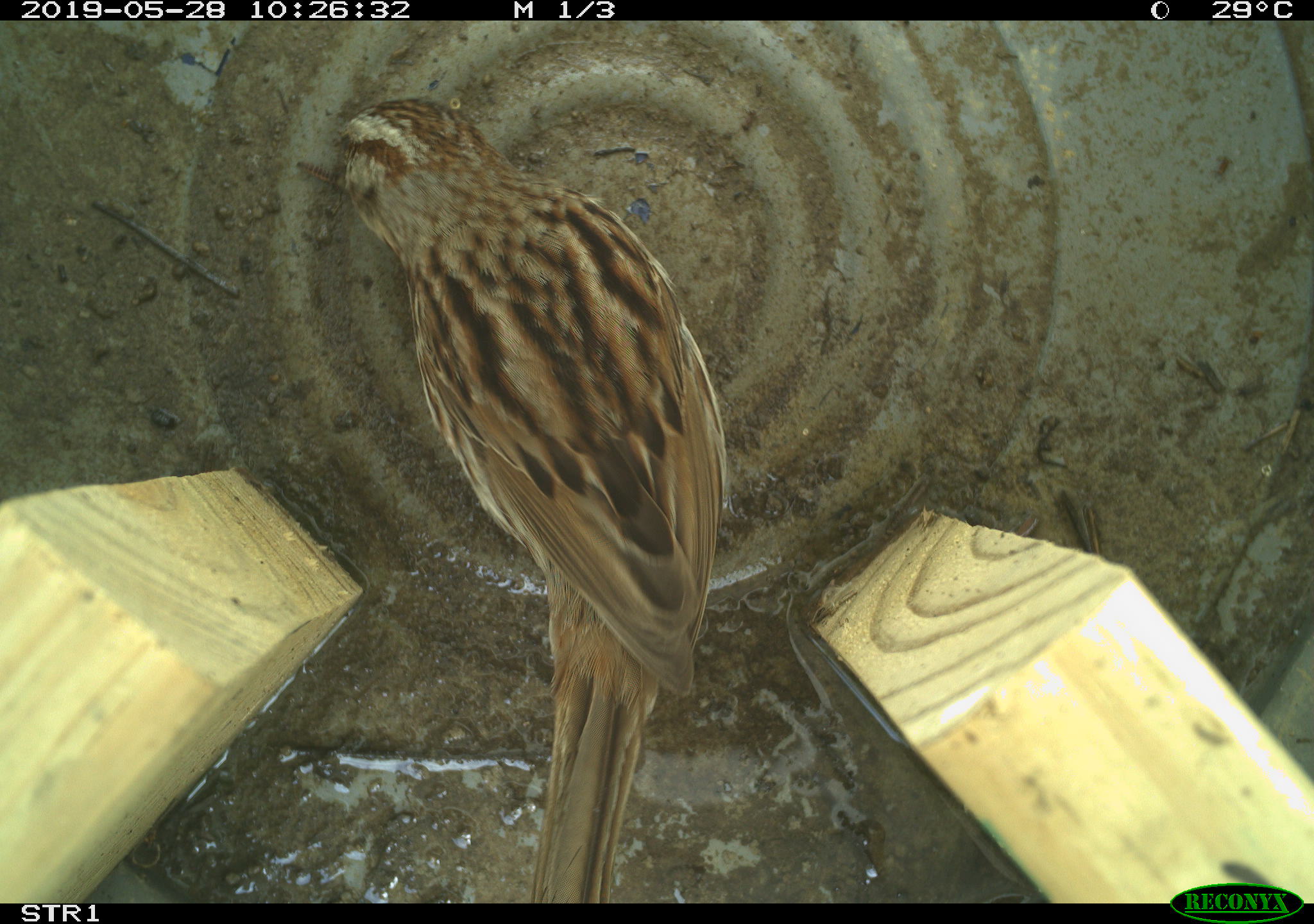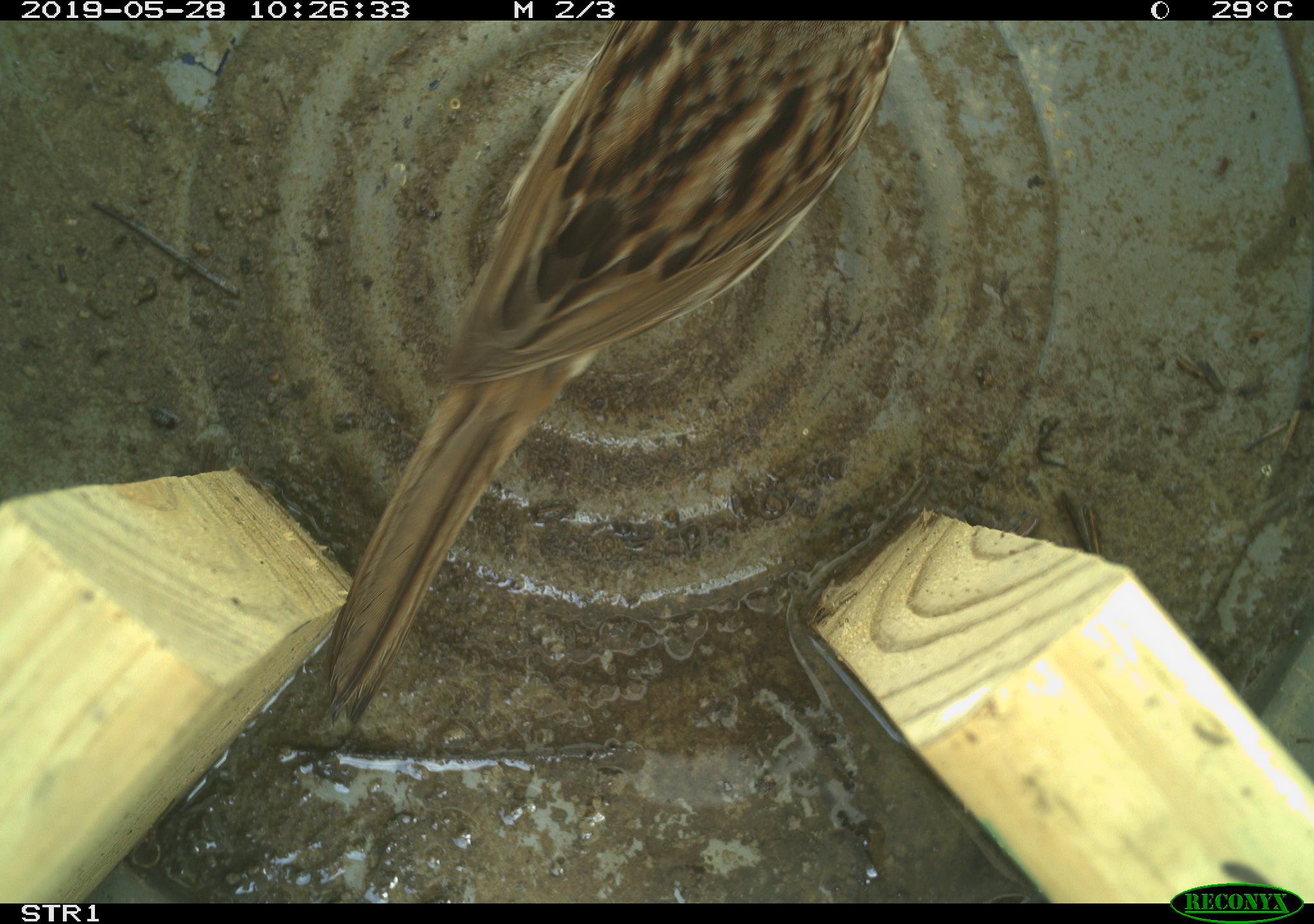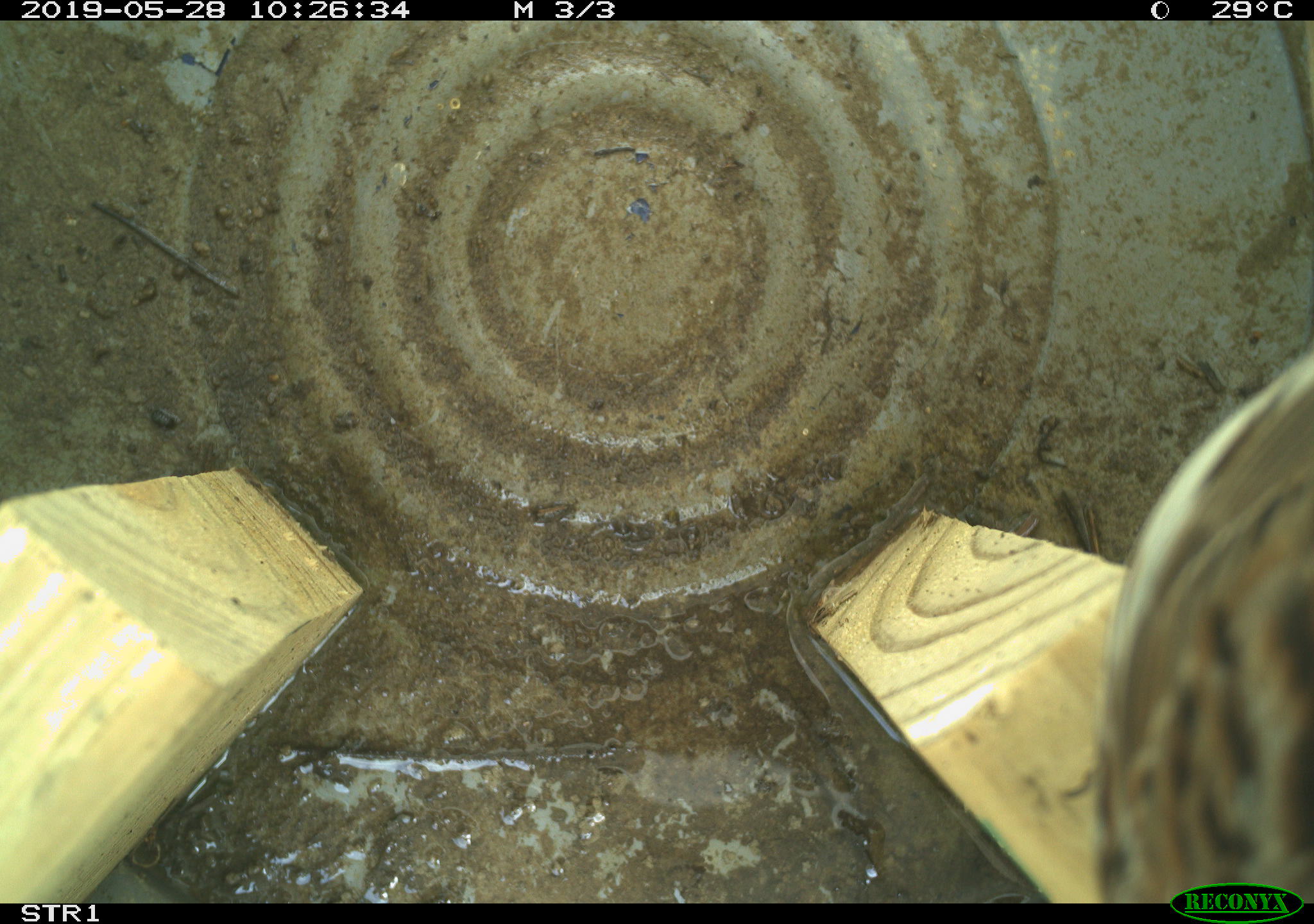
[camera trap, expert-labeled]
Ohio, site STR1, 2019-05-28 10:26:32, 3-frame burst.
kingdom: Animalia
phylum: Chordata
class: Aves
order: Passeriformes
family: Passerellidae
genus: Melospiza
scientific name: Melospiza melodia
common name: song sparrow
Song sparrow (Melospiza melodia).